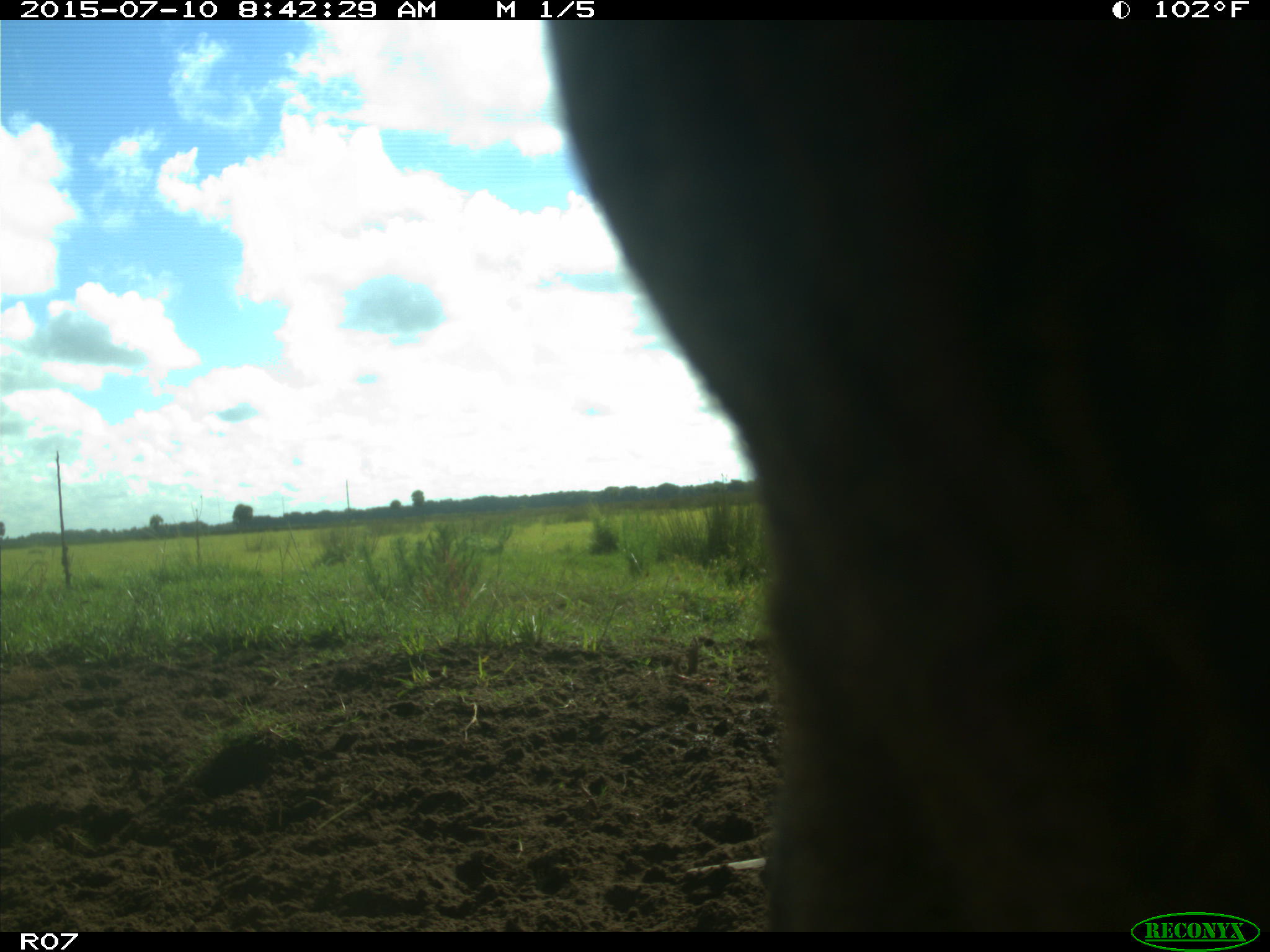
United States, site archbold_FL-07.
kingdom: Animalia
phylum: Chordata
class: Mammalia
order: Artiodactyla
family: Bovidae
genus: Bos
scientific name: Bos taurus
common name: domestic cow